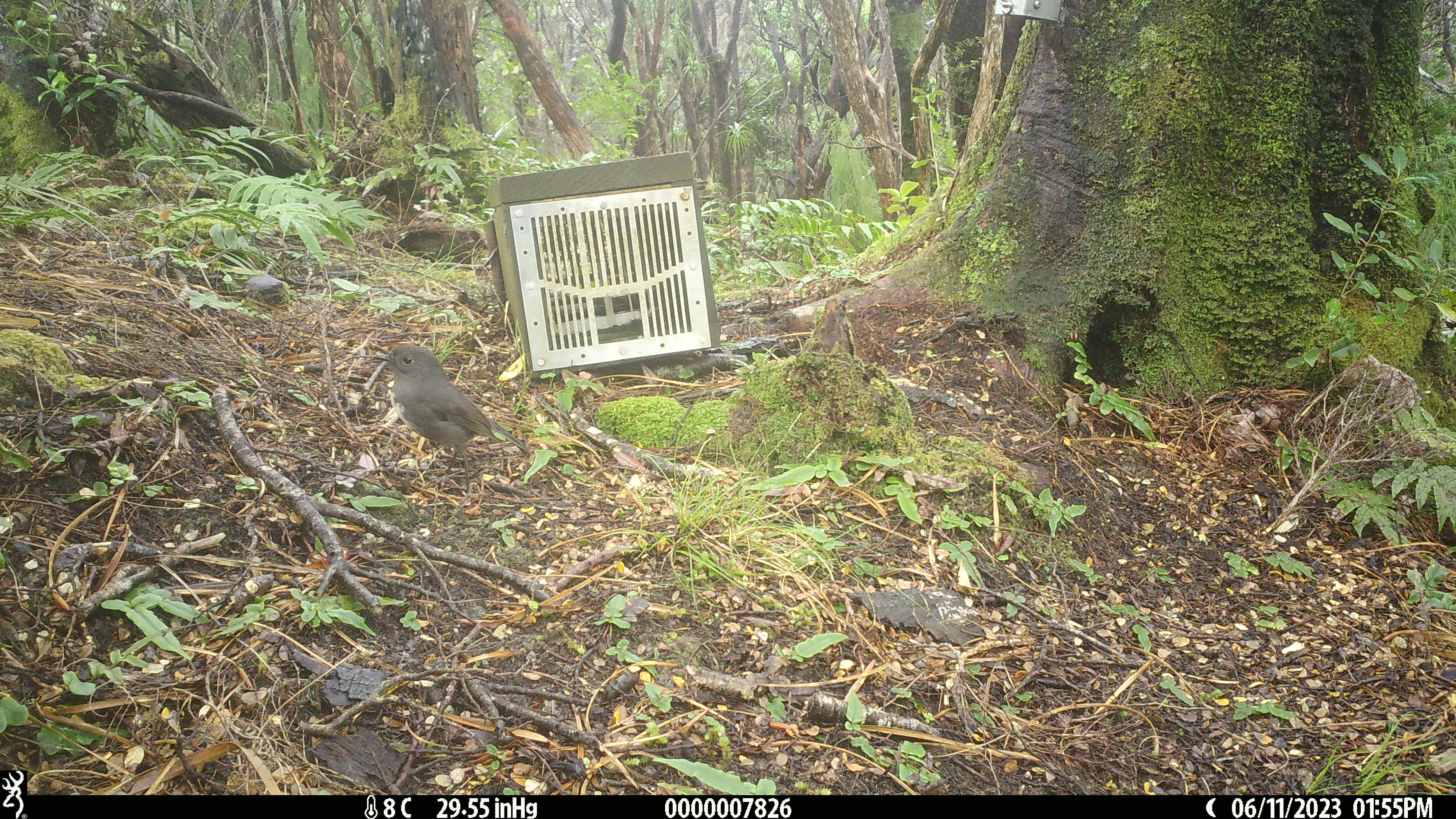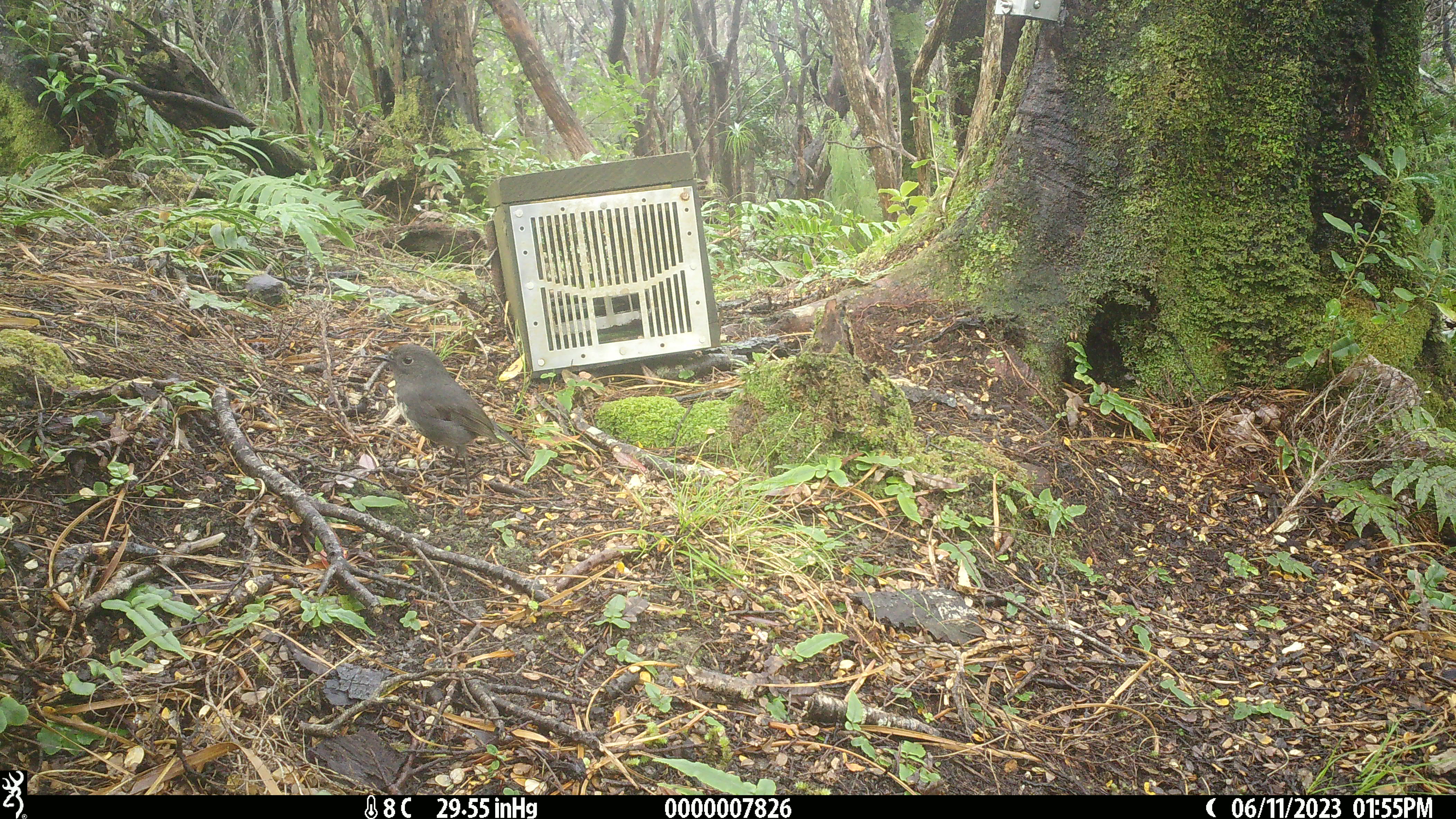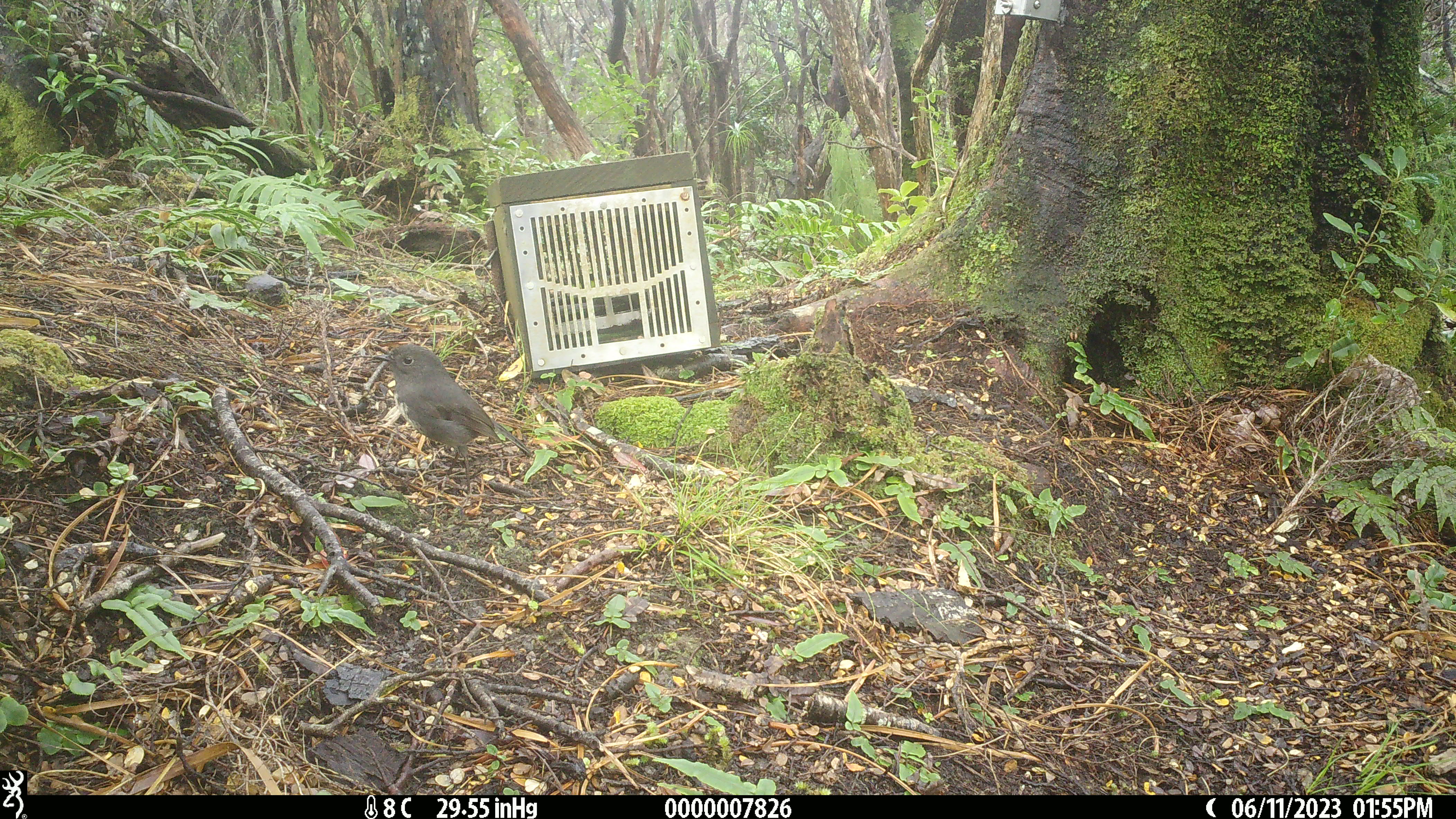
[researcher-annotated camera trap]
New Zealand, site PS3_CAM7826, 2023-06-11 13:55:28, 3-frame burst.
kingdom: Animalia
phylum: Chordata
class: Aves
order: Passeriformes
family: Petroicidae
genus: Petroica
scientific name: Petroica australis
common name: new zealand robin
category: robin